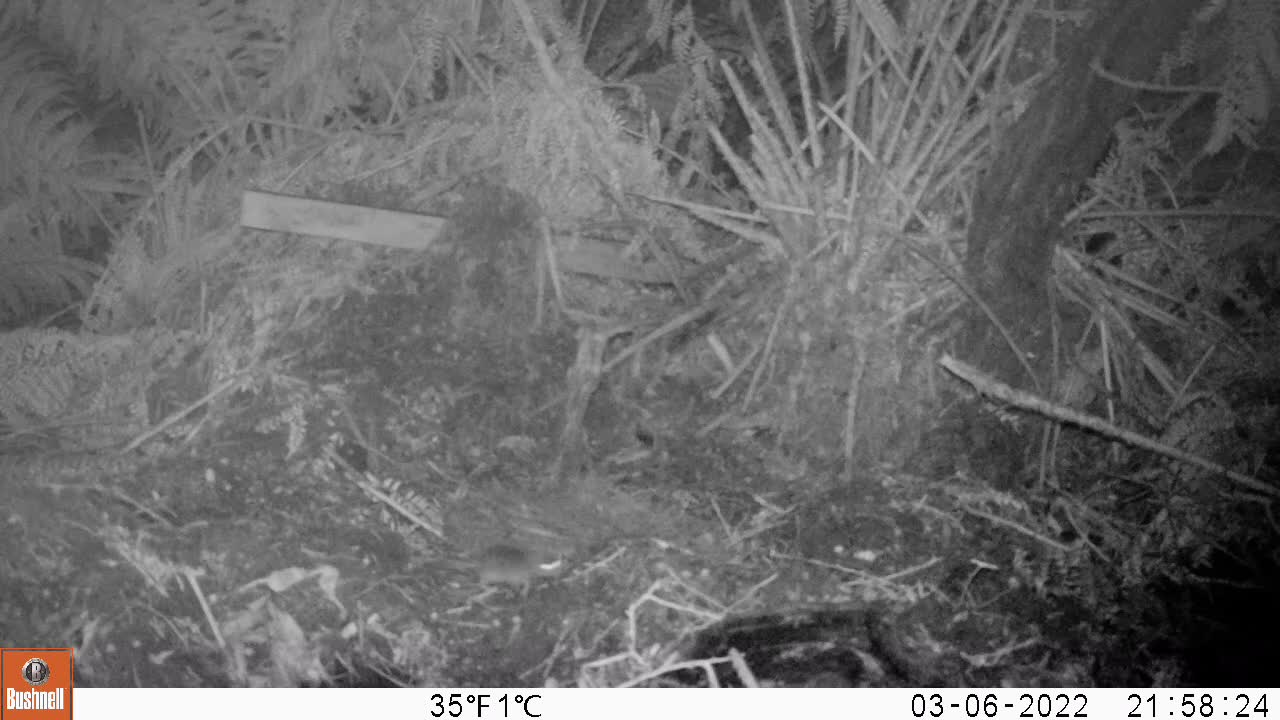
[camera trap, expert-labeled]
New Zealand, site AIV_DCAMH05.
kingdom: Animalia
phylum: Chordata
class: Mammalia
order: Rodentia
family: Muridae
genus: Mus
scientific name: Mus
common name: mouse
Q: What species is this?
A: Mouse (Mus).